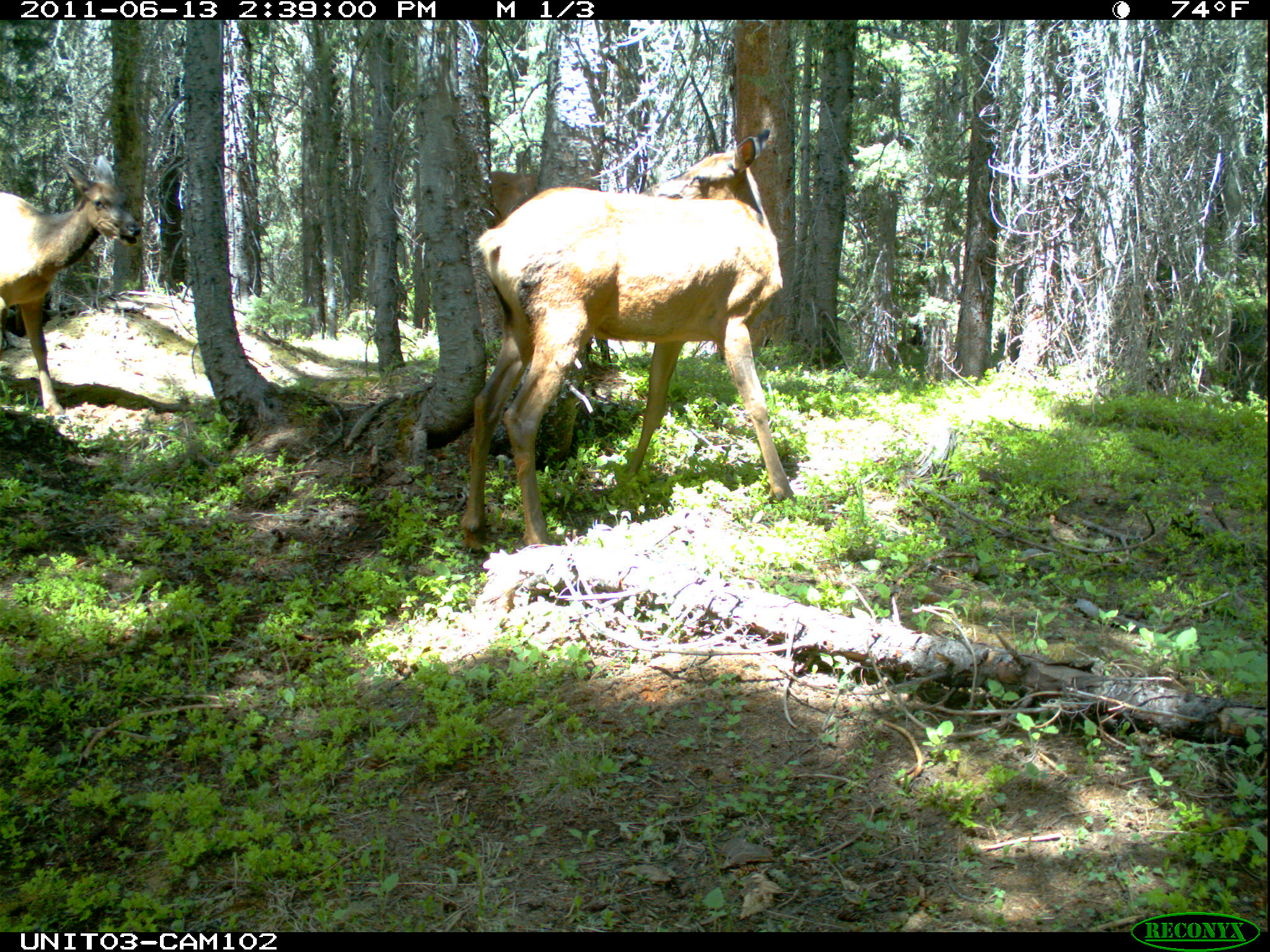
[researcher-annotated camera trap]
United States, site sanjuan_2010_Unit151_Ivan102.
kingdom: Animalia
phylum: Chordata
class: Mammalia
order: Artiodactyla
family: Cervidae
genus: Cervus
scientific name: Cervus elaphus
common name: red deer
Cervus elaphus (red deer).